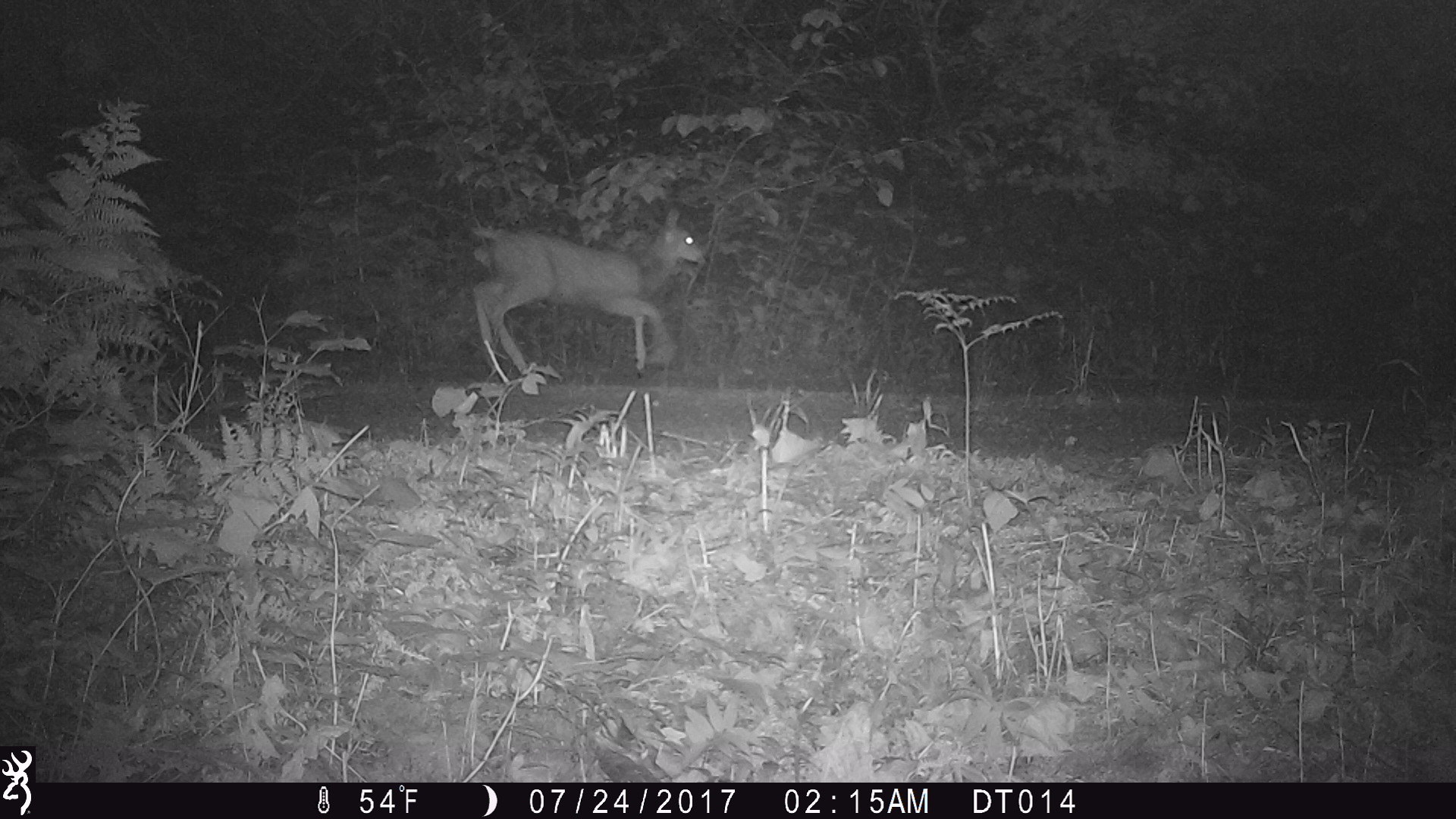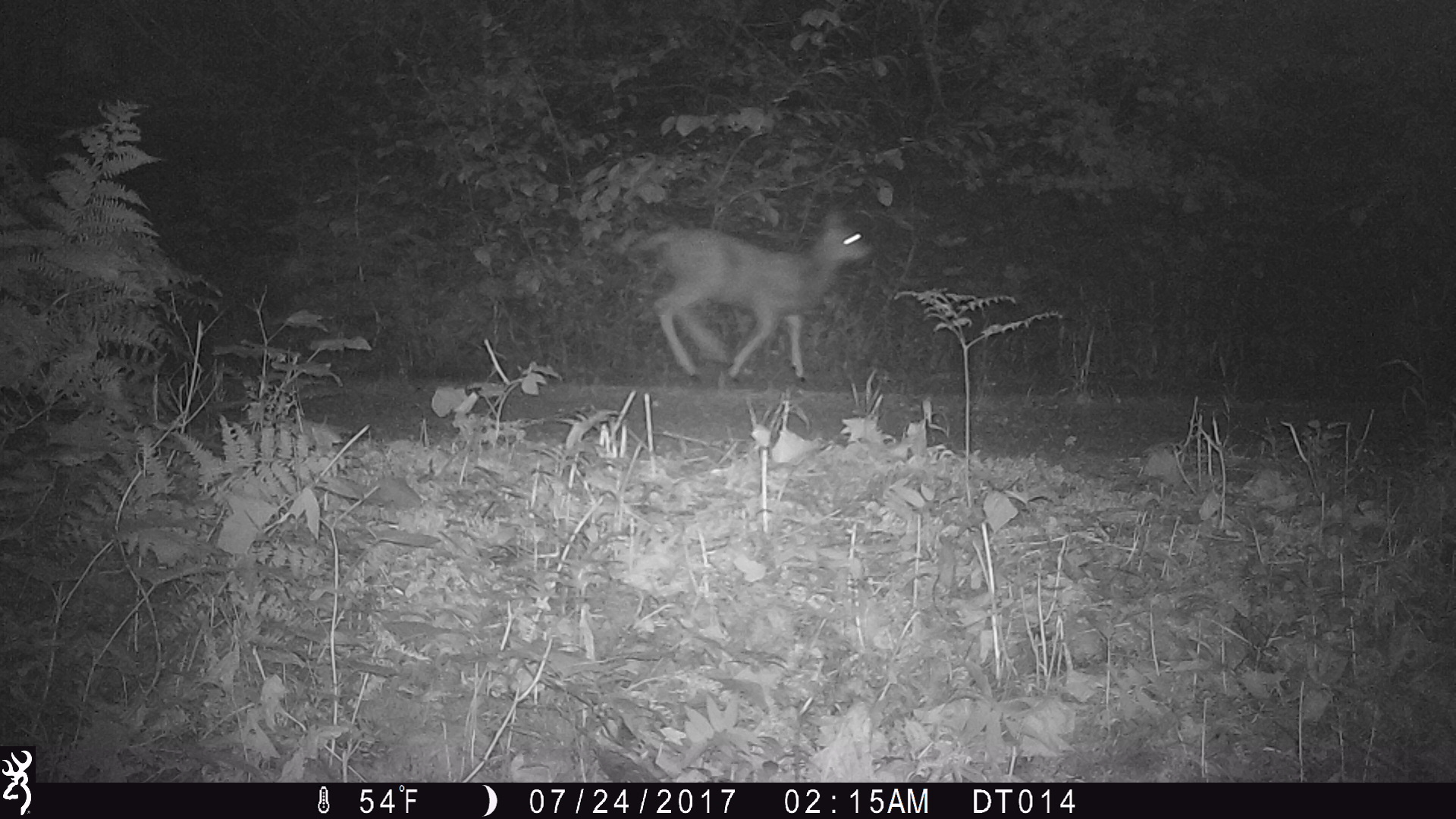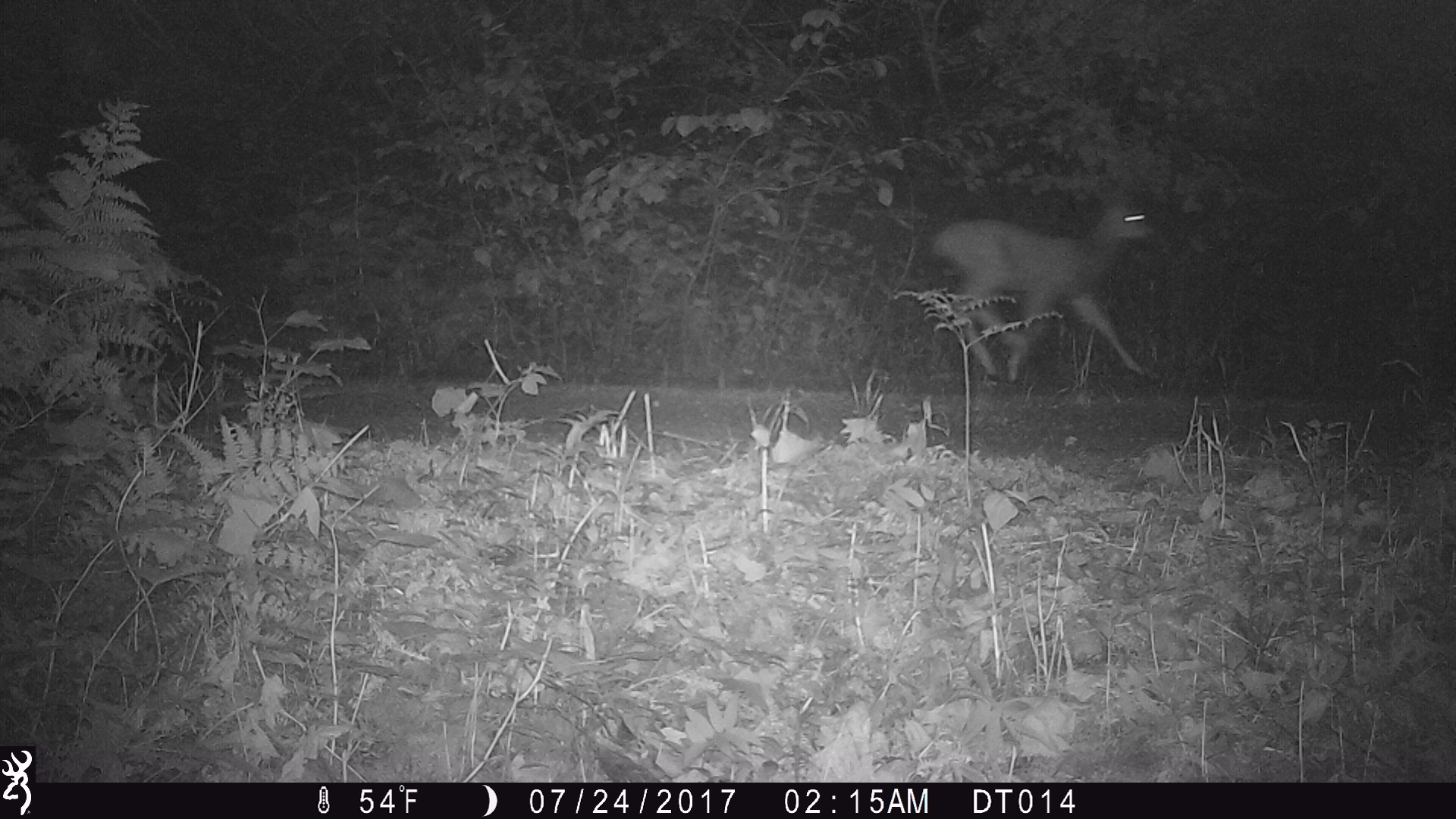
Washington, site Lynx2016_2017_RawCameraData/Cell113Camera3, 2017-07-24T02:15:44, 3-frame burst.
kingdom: Animalia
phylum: Chordata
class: Mammalia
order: Artiodactyla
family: Cervidae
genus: Odocoileus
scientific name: Odocoileus hemionus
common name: mule deer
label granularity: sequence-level